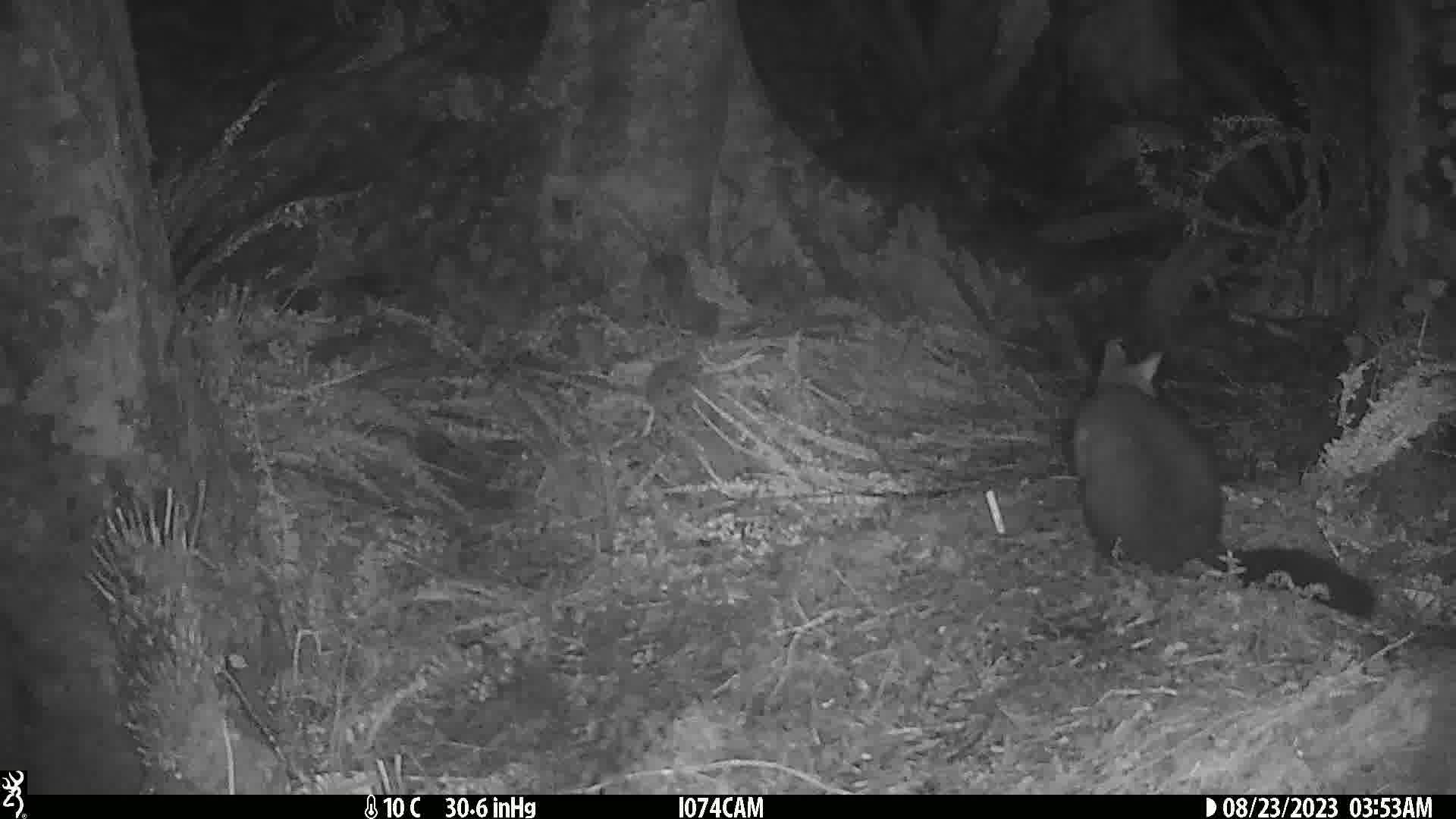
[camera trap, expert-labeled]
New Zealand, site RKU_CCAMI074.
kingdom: Animalia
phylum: Chordata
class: Mammalia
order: Diprotodontia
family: Phalangeridae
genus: Trichosurus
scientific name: Trichosurus vulpecula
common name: common brushtail possum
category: possum